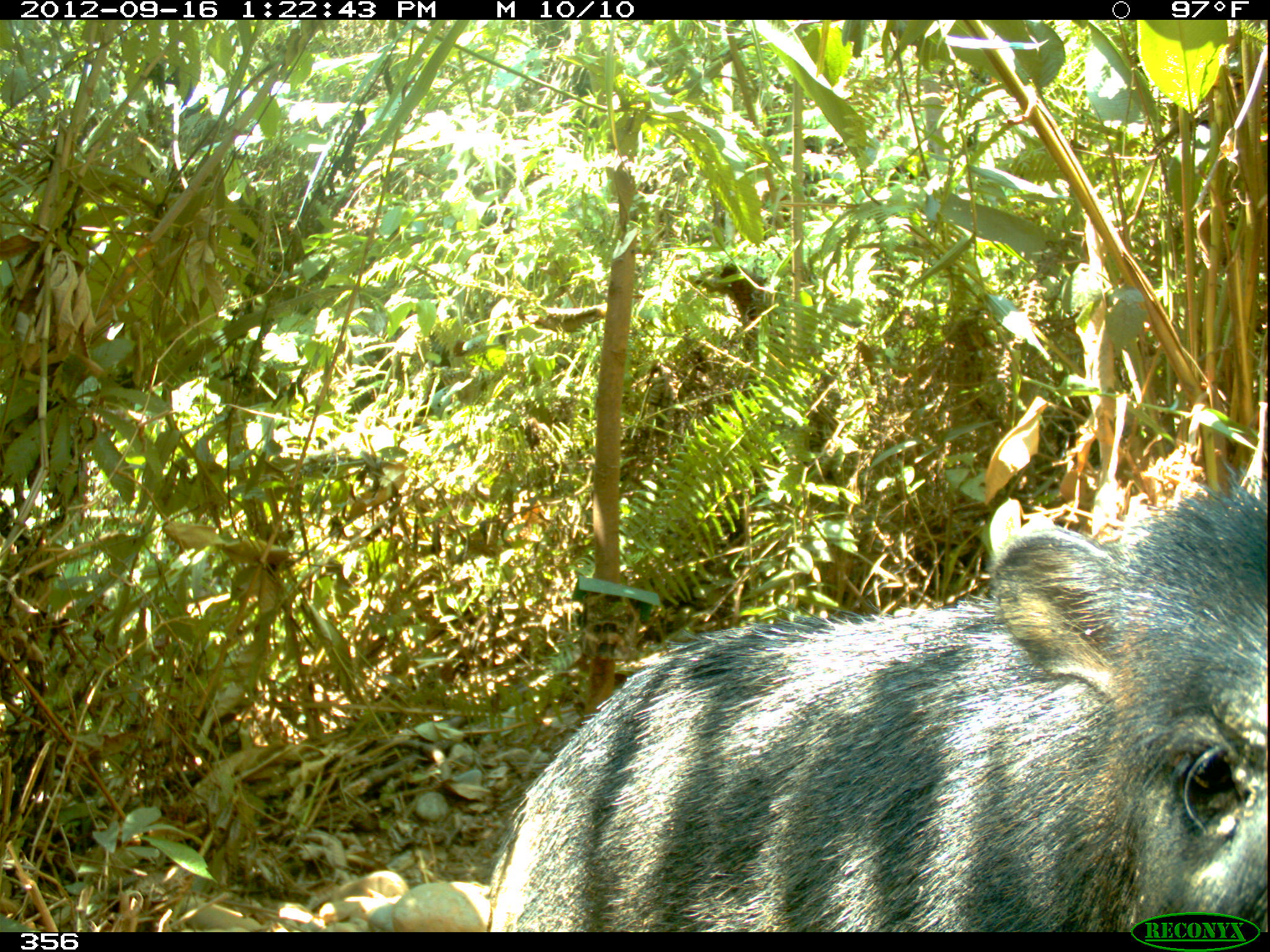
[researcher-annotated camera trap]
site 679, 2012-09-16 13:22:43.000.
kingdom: Animalia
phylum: Chordata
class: Mammalia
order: Artiodactyla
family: Tayassuidae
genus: Tayassu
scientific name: Tayassu pecari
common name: white-lipped peccary